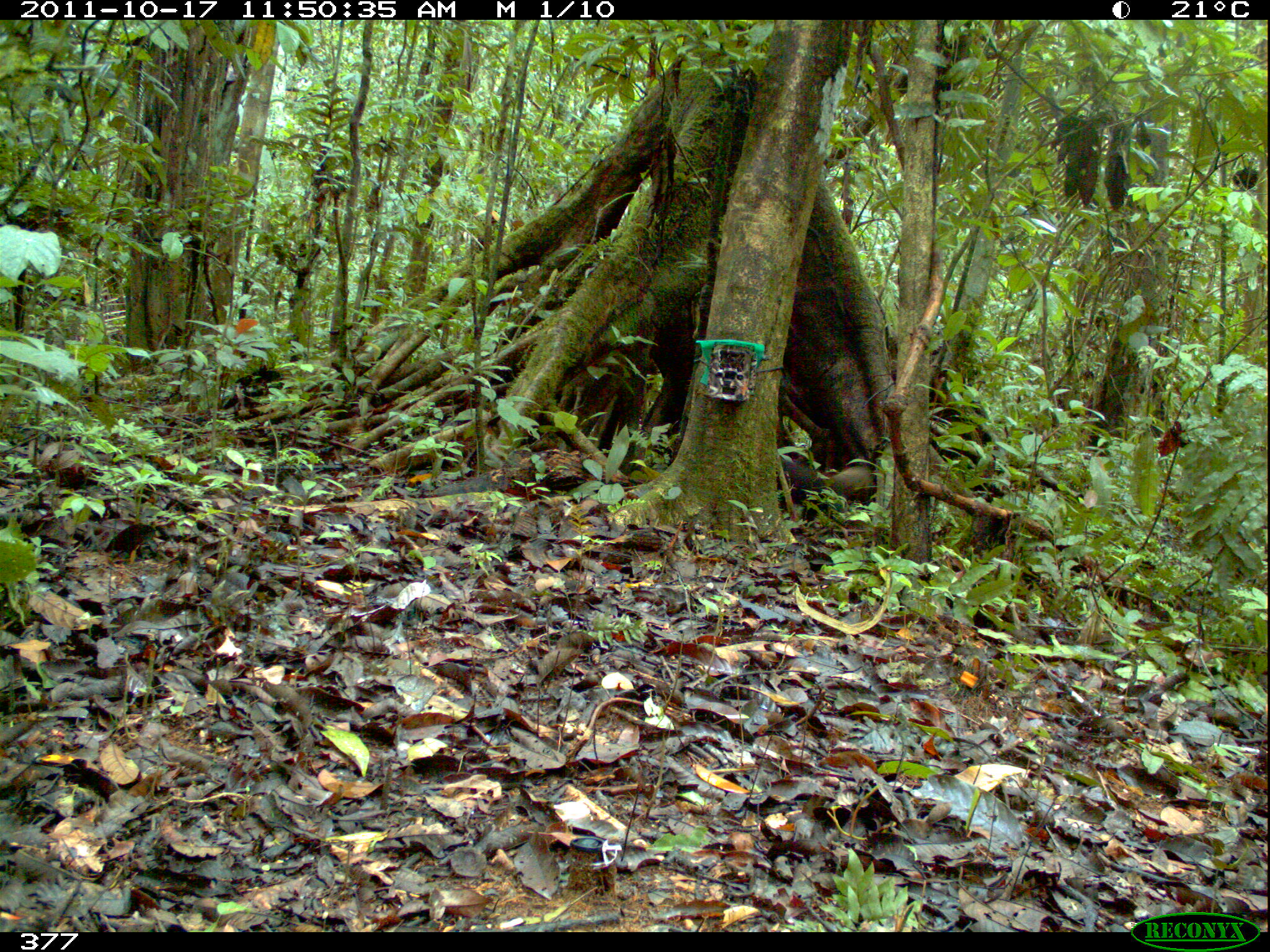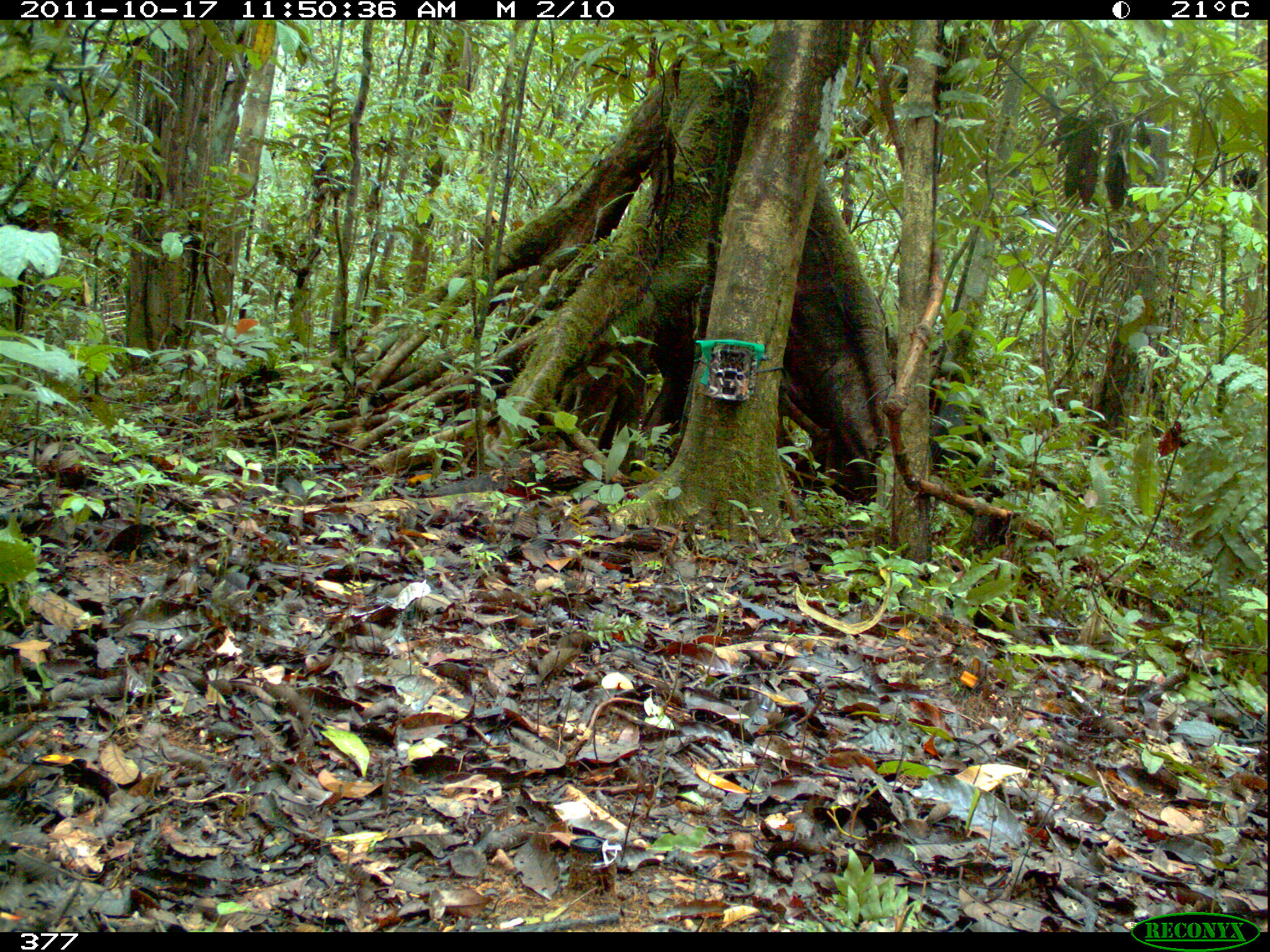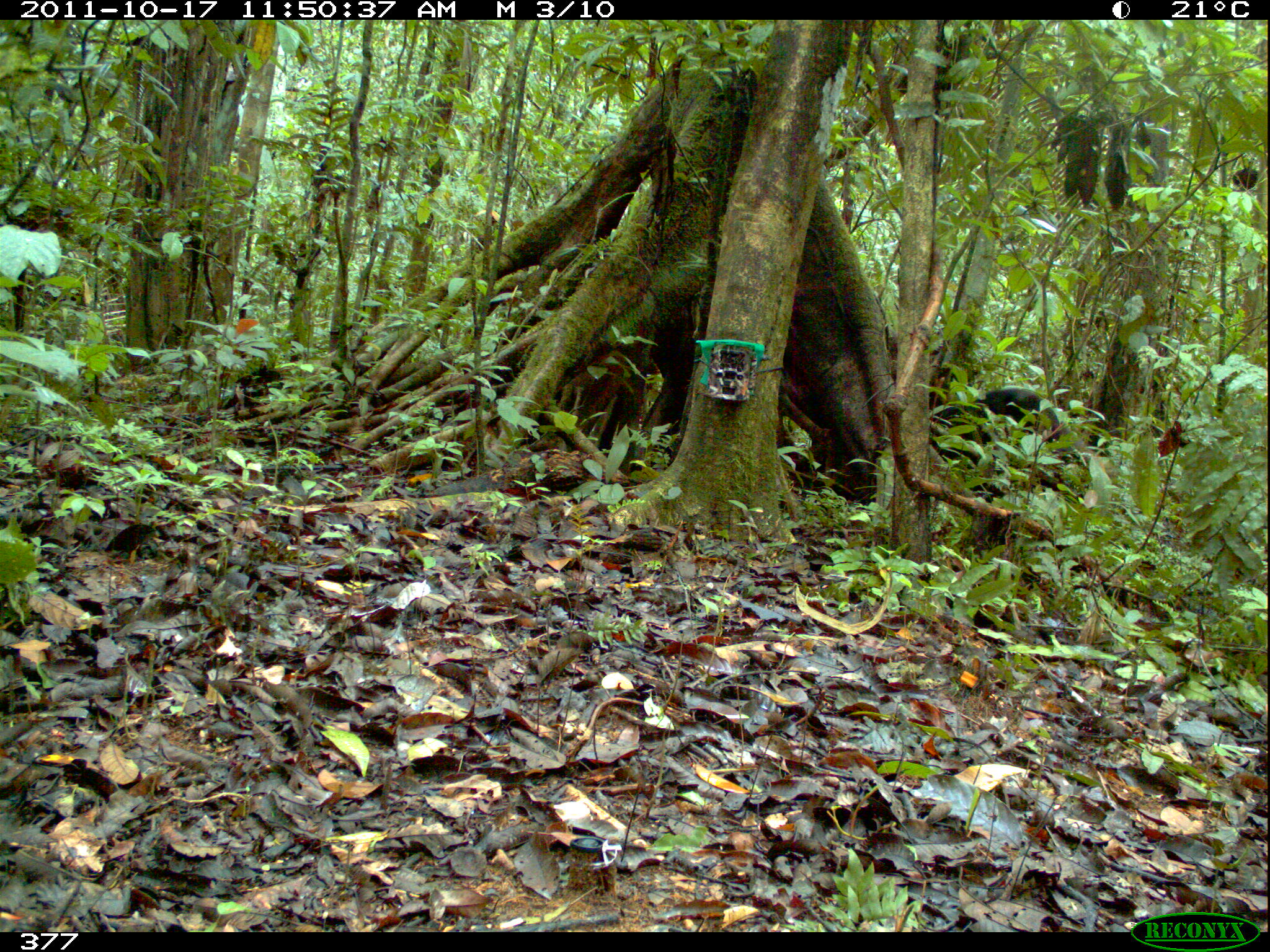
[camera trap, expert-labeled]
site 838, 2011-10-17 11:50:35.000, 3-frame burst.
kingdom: Animalia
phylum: Chordata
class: Mammalia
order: Carnivora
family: Mustelidae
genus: Eira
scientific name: Eira barbara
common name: tayra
Eira barbara (tayra).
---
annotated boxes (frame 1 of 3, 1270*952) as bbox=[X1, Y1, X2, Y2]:
eira barbara: bbox=[777, 432, 897, 536]